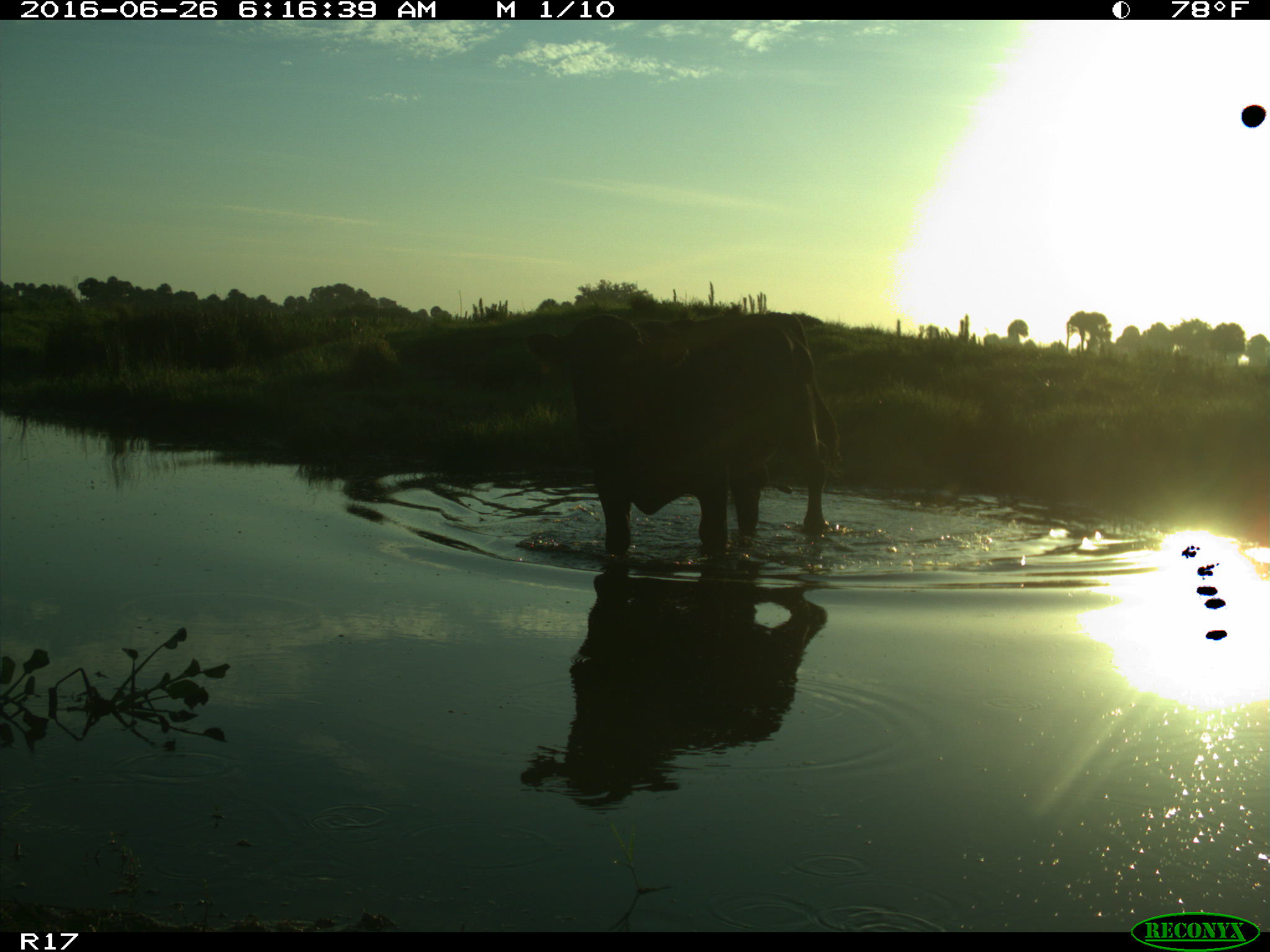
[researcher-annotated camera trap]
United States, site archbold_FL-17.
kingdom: Animalia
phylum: Chordata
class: Mammalia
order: Artiodactyla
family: Bovidae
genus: Bos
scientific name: Bos taurus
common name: domestic cow